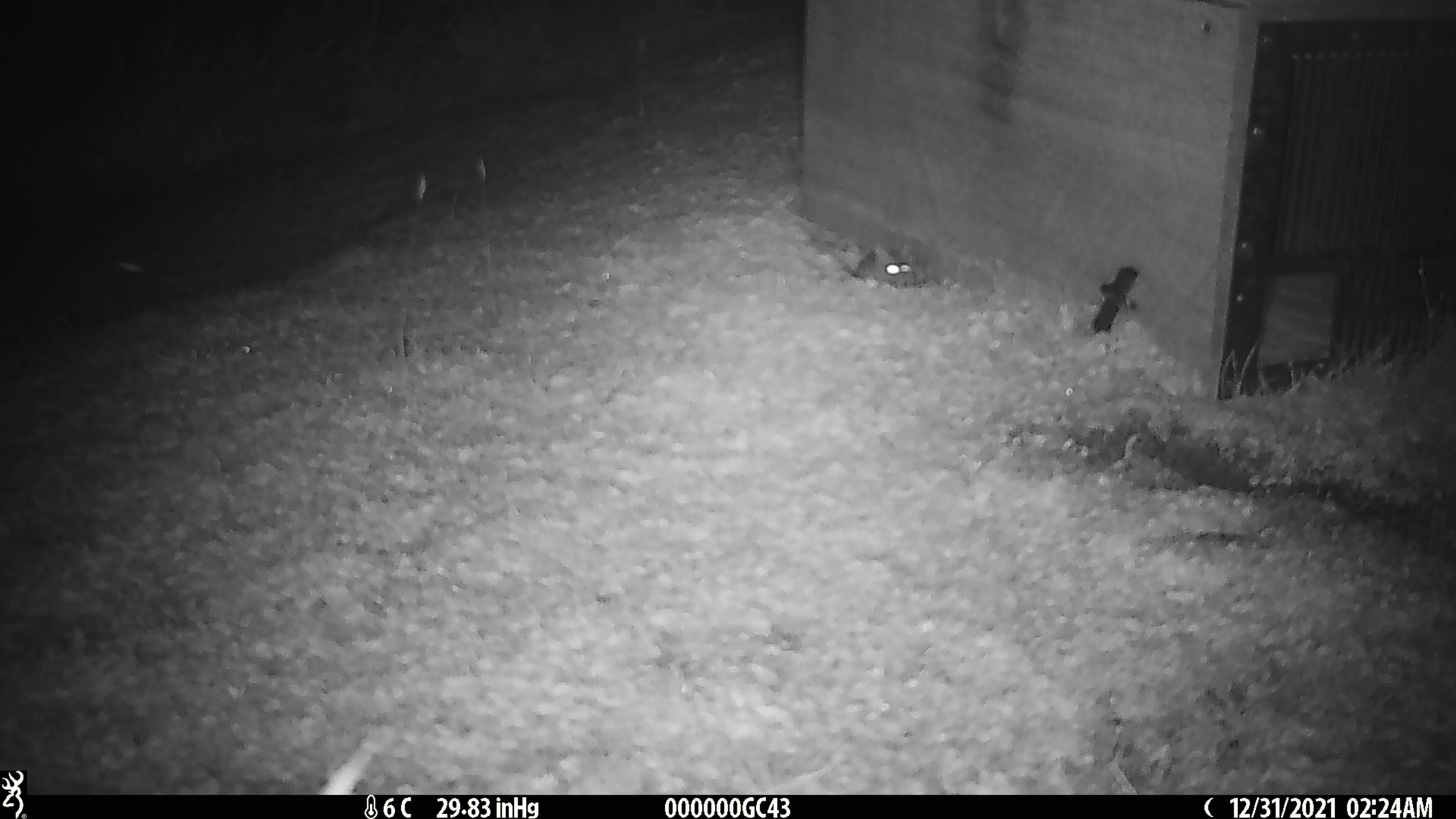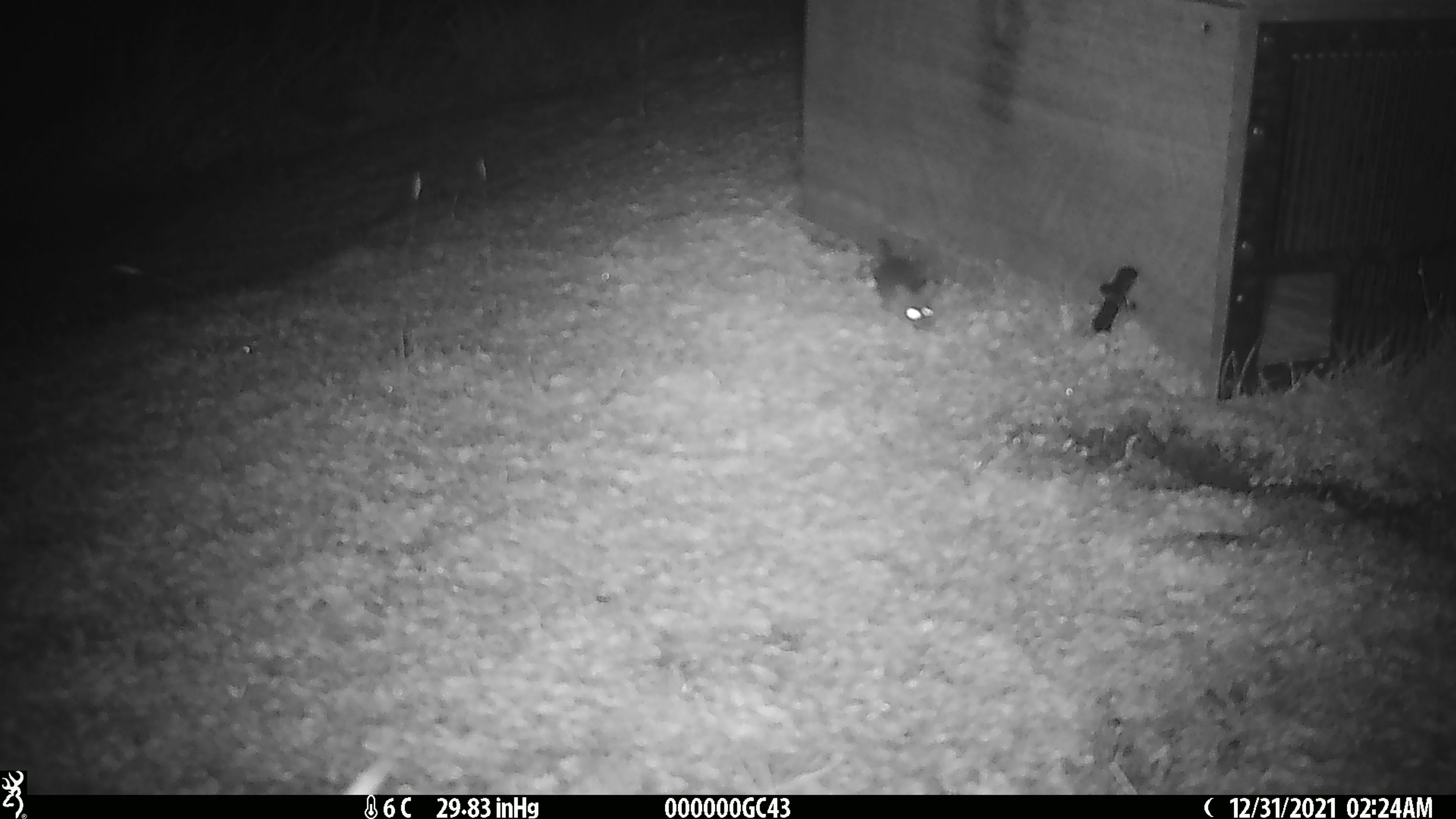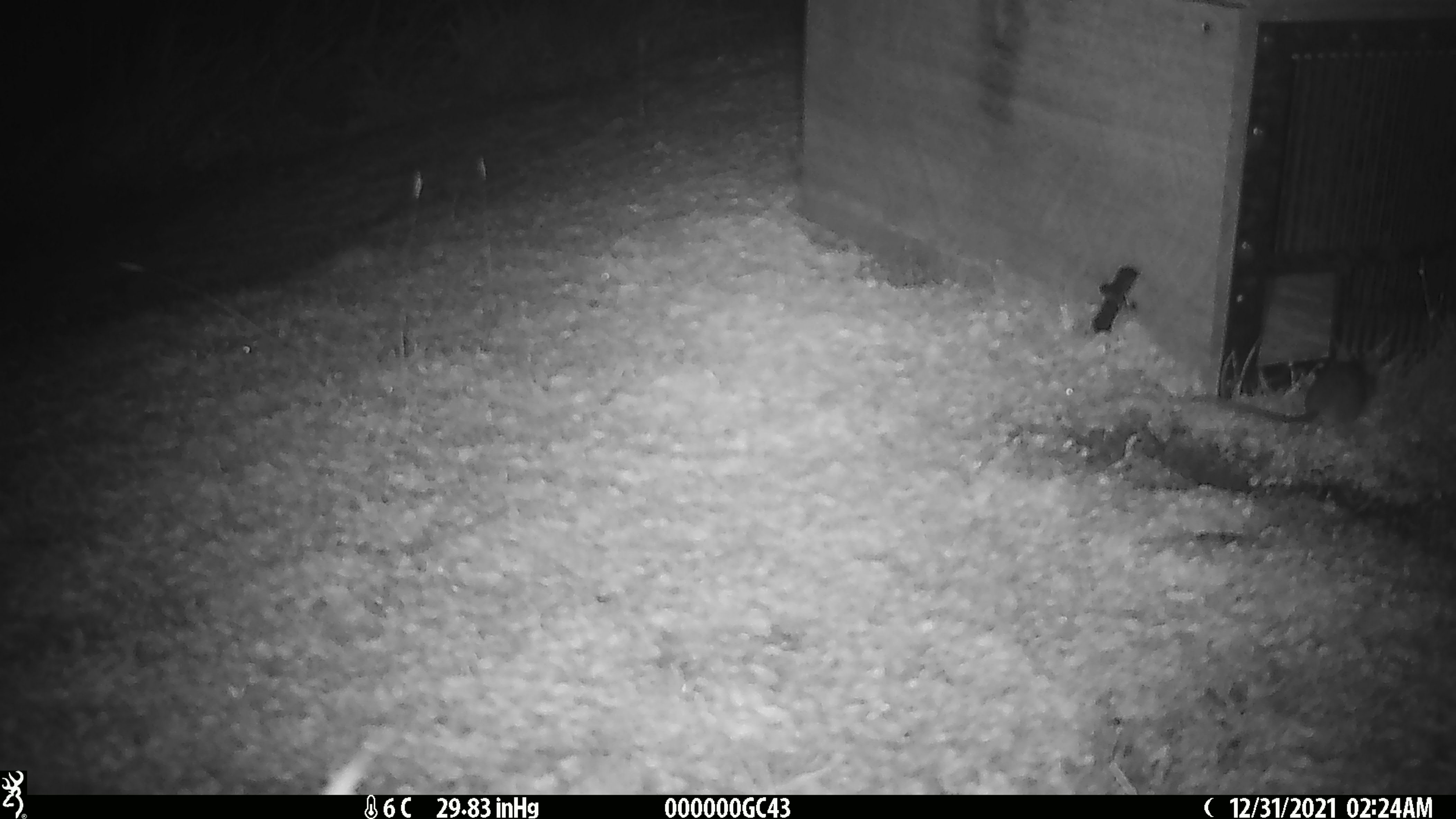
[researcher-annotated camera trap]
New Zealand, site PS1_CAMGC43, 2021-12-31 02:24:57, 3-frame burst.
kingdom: Animalia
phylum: Chordata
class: Mammalia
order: Rodentia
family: Muridae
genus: Mus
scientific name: Mus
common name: mouse